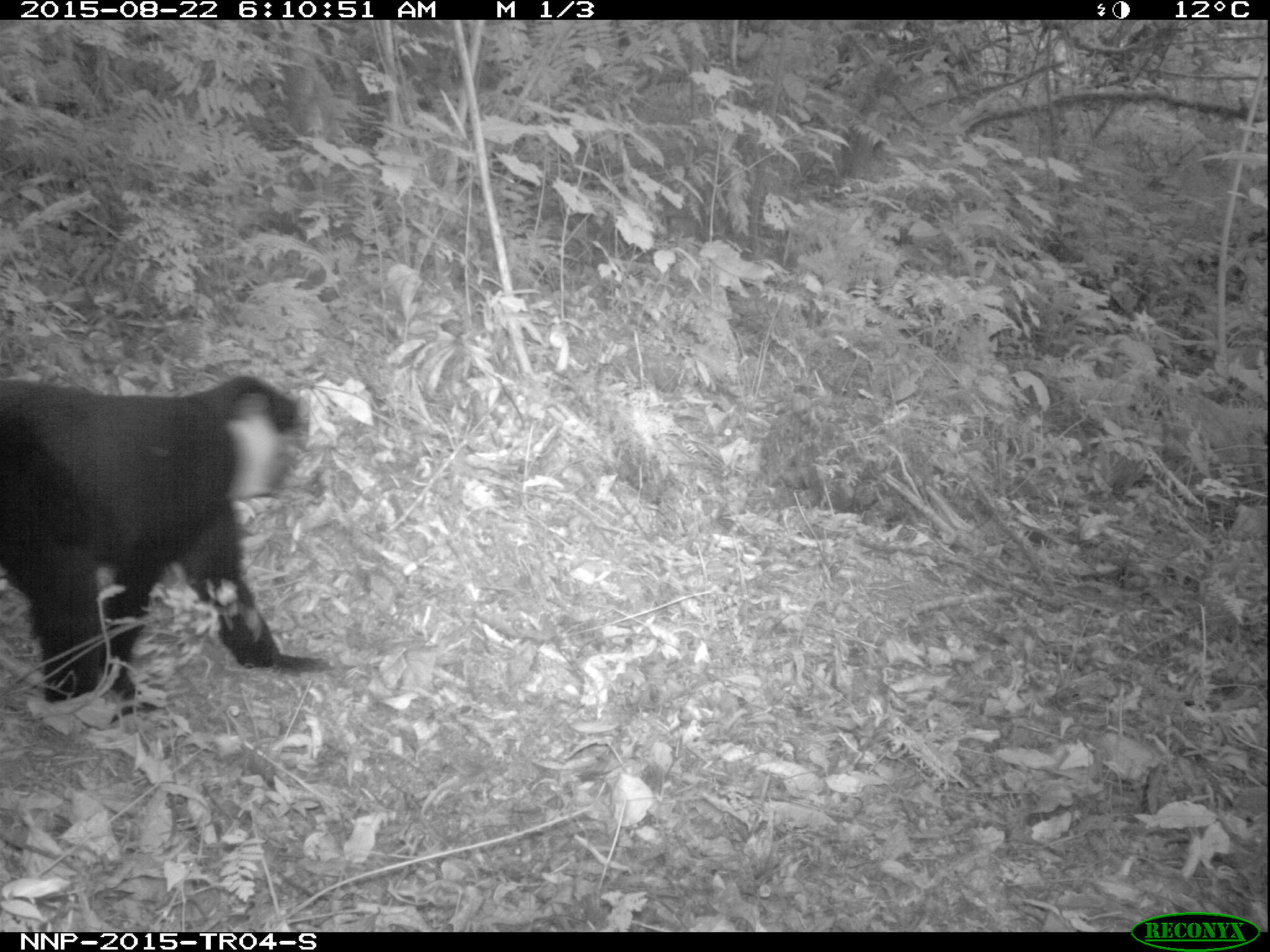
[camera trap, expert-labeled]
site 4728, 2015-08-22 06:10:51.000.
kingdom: Animalia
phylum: Chordata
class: Mammalia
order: Primates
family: Cercopithecidae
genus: Allochrocebus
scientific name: Allochrocebus lhoesti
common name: l'hoest's monkey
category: cercopithecus lhoesti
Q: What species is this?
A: Cercopithecus lhoesti (l'hoest's monkey) (Allochrocebus lhoesti).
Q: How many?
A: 1.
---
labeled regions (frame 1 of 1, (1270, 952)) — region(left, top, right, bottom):
cercopithecus lhoesti: region(0, 372, 333, 722)